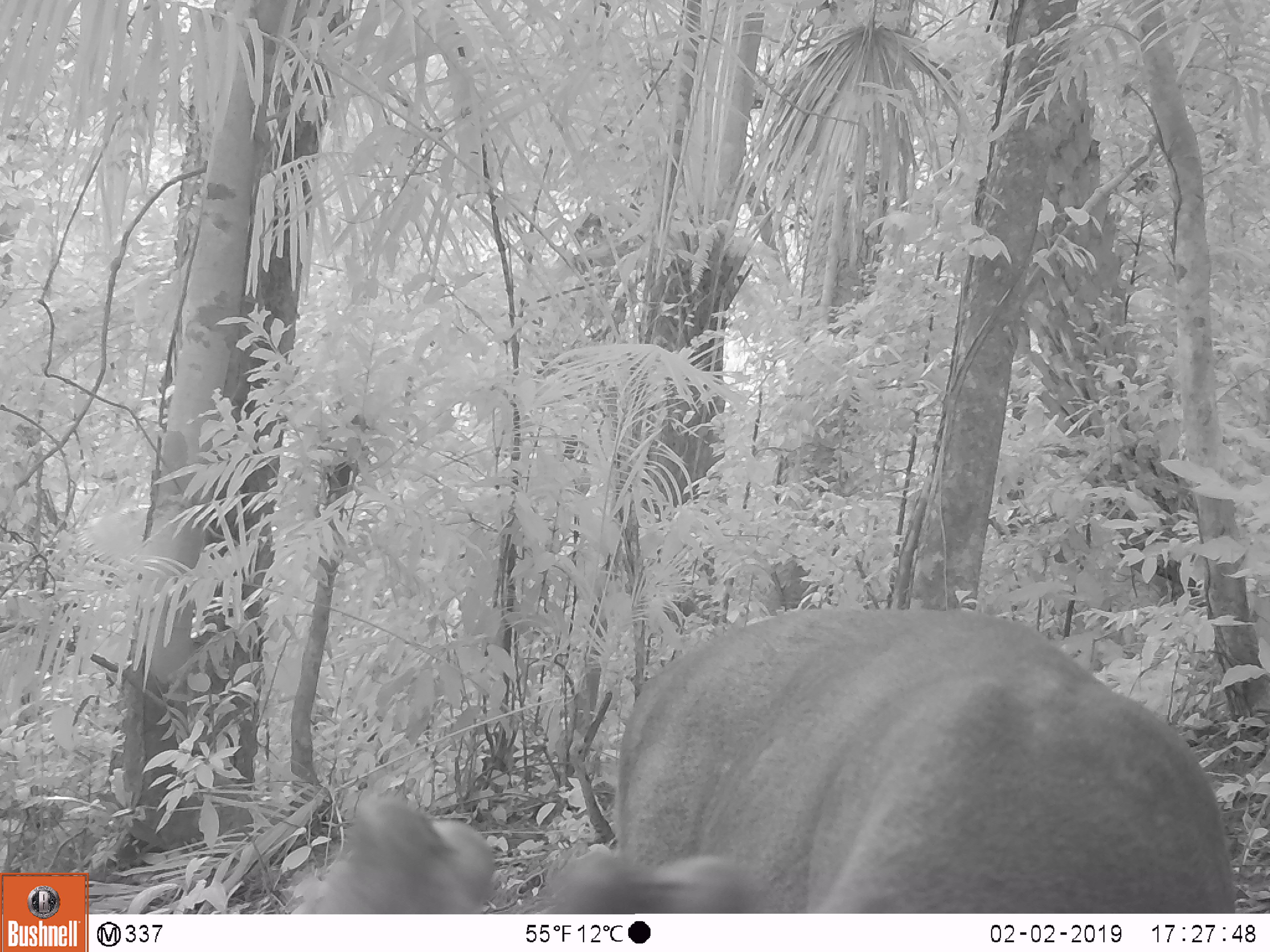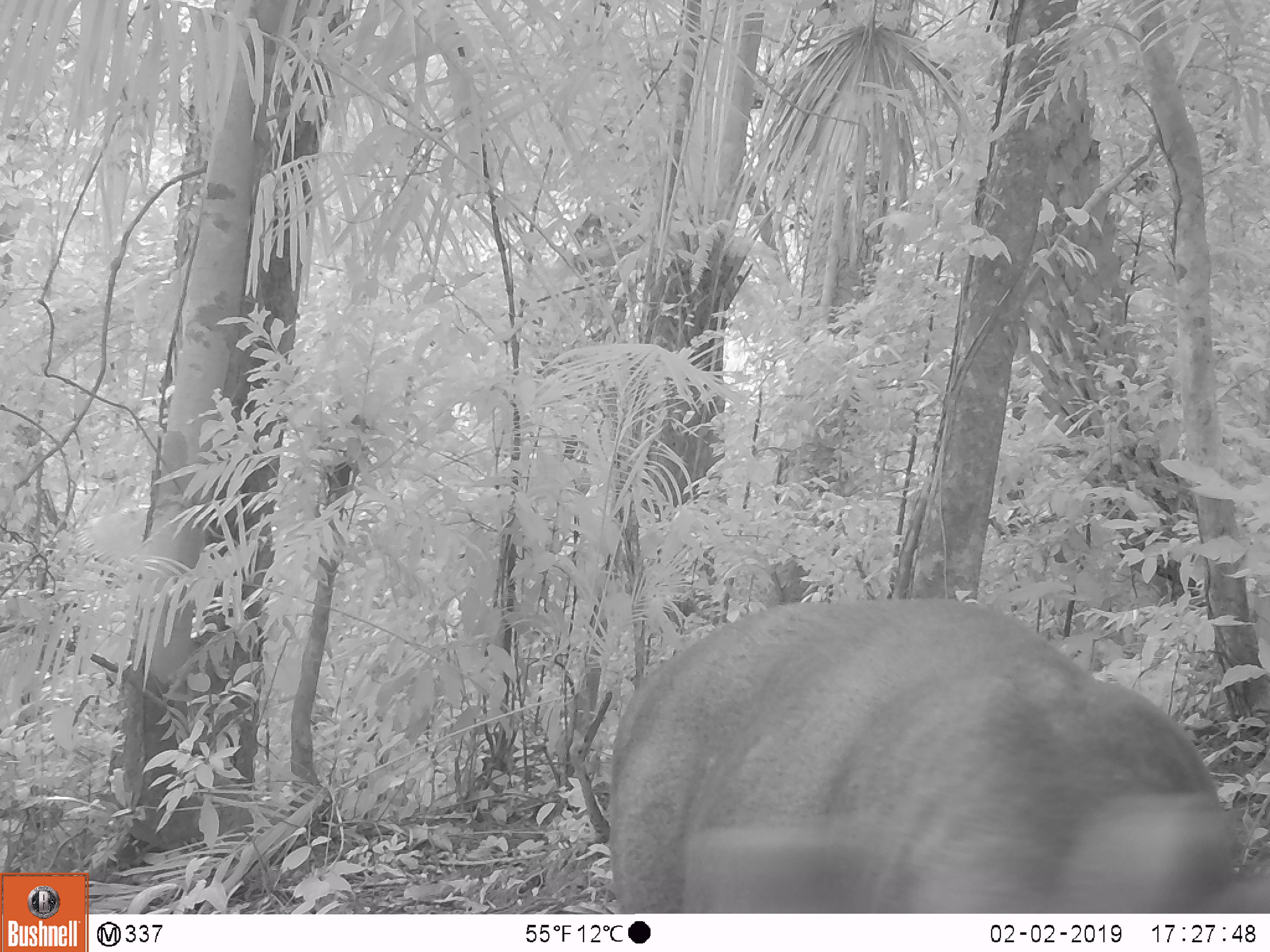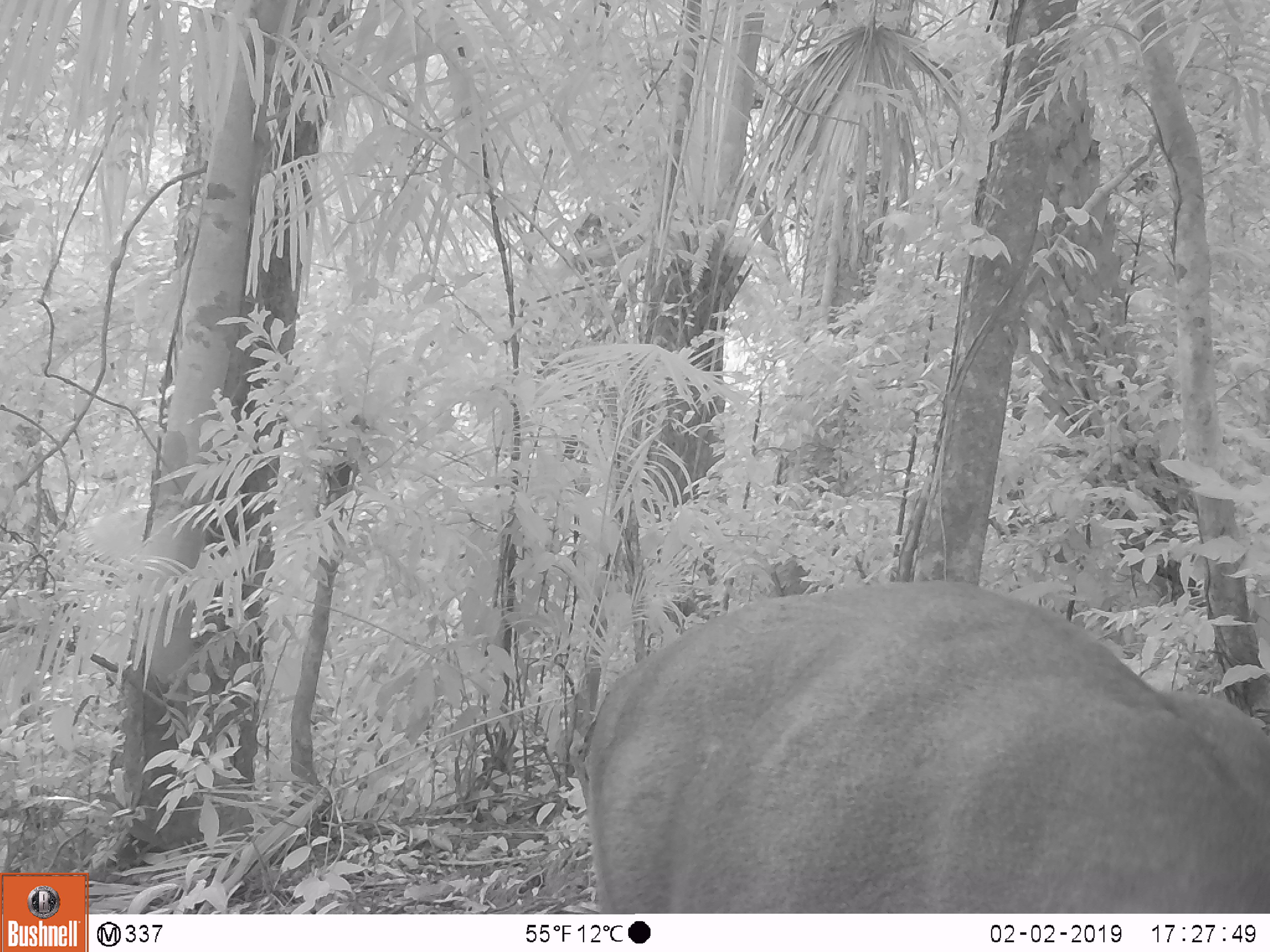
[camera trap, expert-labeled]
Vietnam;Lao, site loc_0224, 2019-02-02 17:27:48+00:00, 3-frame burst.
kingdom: Animalia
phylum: Chordata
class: Mammalia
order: Artiodactyla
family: Cervidae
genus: Muntiacus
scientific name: Muntiacus vuquangensis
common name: large-antlered muntjac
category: large antlered muntjac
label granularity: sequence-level